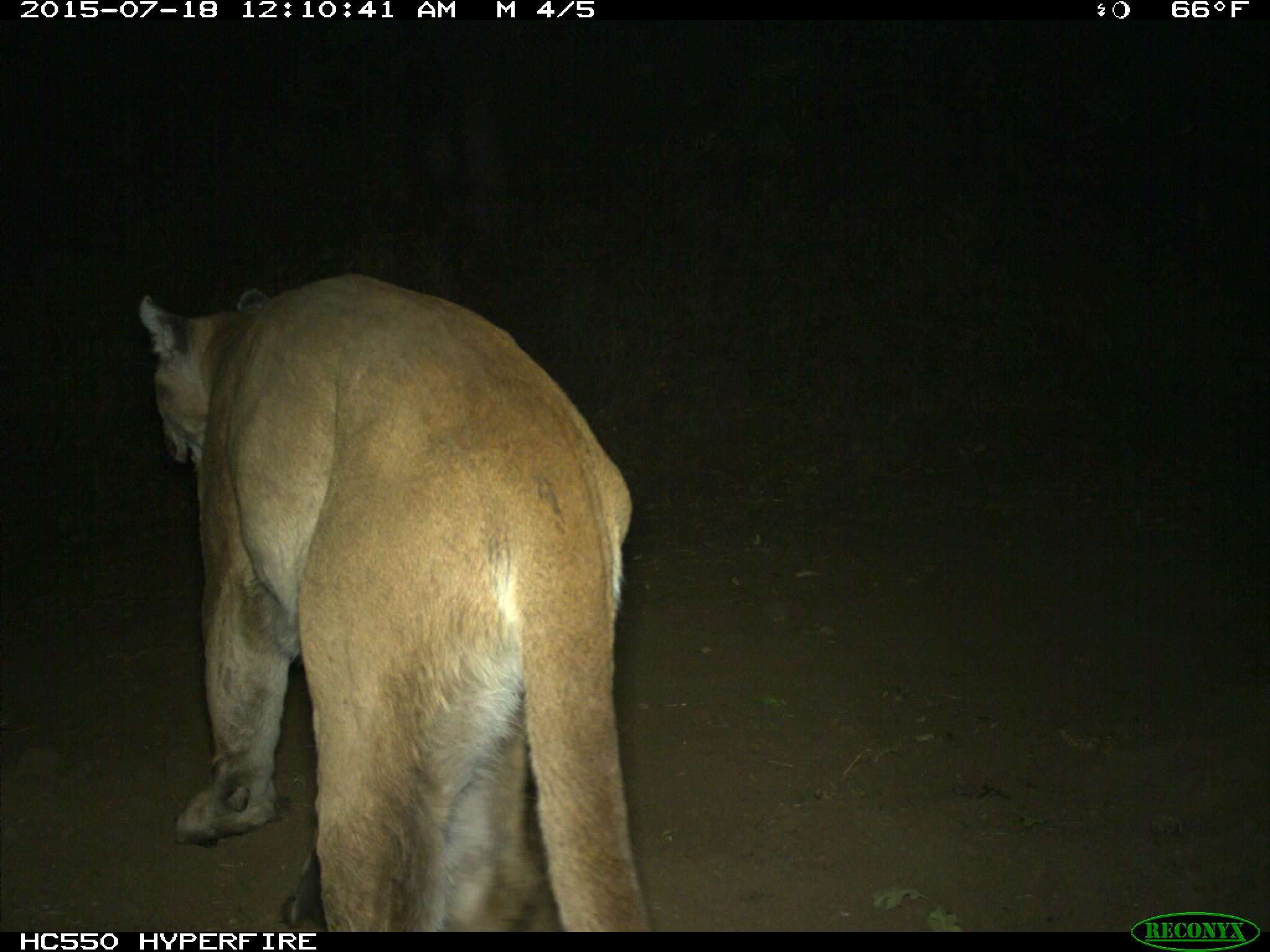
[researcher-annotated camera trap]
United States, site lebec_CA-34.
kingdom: Animalia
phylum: Chordata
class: Mammalia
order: Carnivora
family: Felidae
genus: Puma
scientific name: Puma concolor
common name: mountain lion